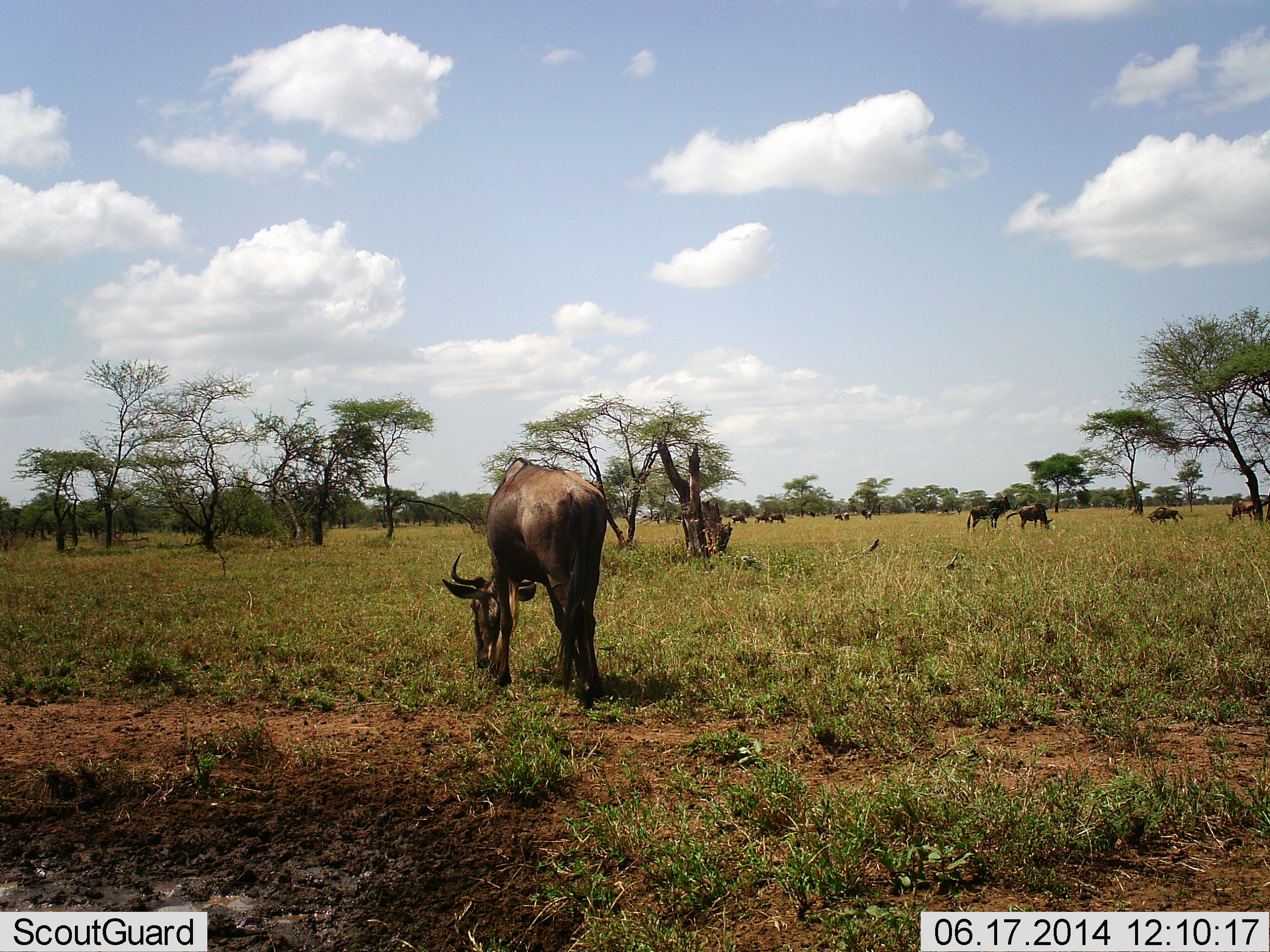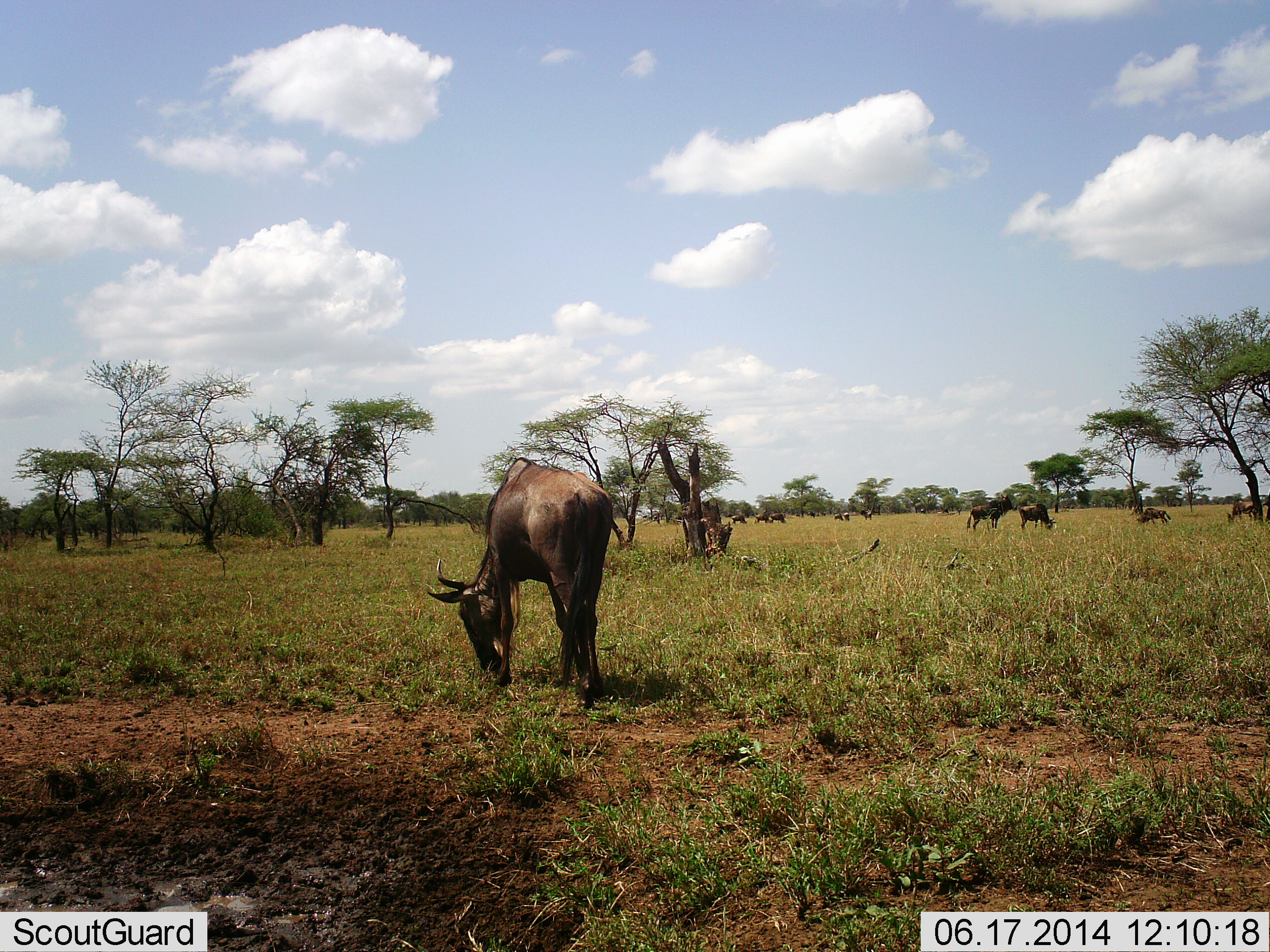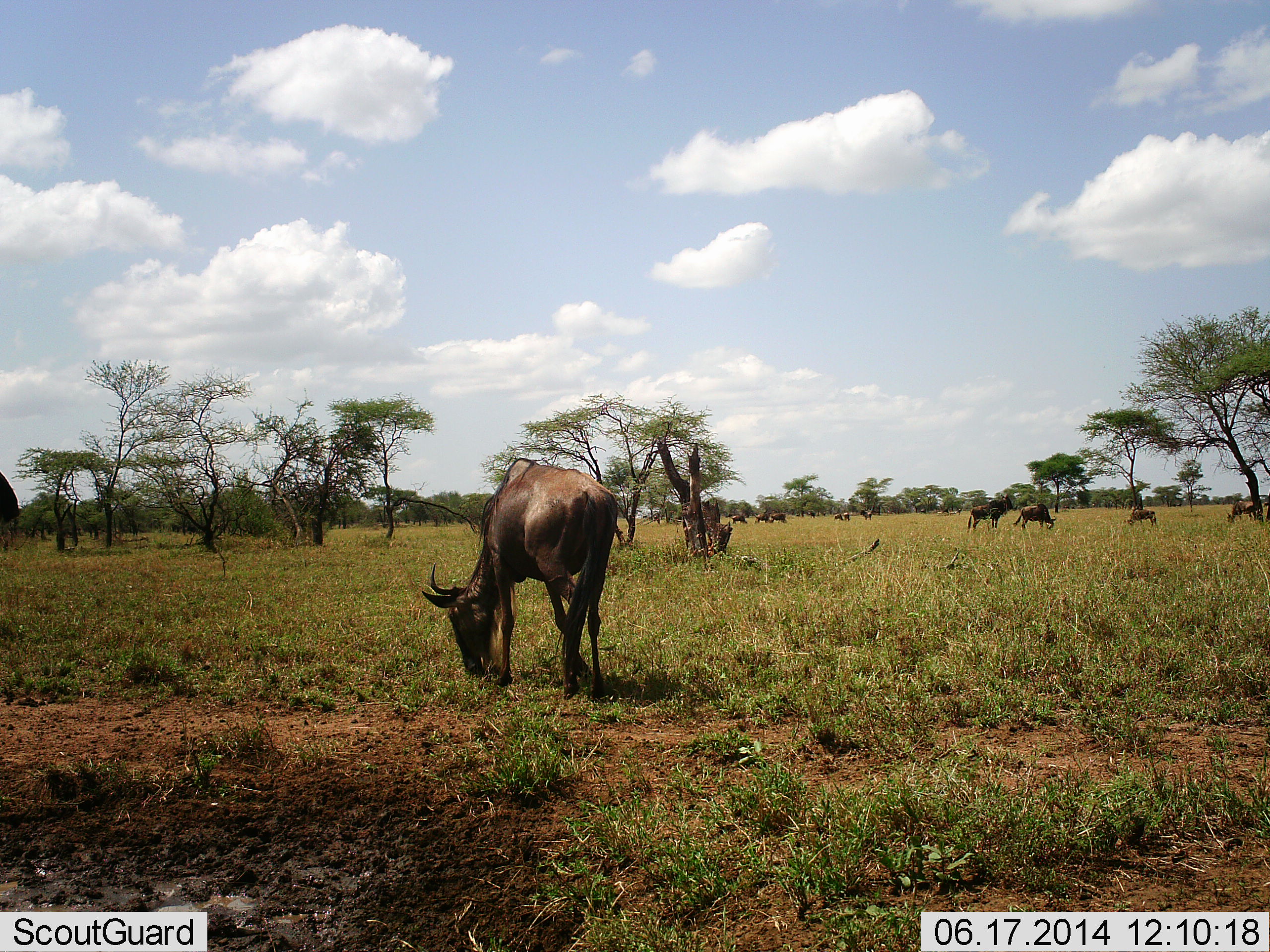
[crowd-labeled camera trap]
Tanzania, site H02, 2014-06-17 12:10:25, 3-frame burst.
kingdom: Animalia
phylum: Chordata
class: Mammalia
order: Artiodactyla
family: Bovidae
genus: Connochaetes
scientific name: Connochaetes taurinus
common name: blue wildebeest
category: wildebeest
Wildebeest (blue wildebeest) (Connochaetes taurinus), count 11-50. Behavior (volunteer vote fractions): standing 58%, resting 0%, moving 50%, interacting 0%. Young present (vote fraction): 0%. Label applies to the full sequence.